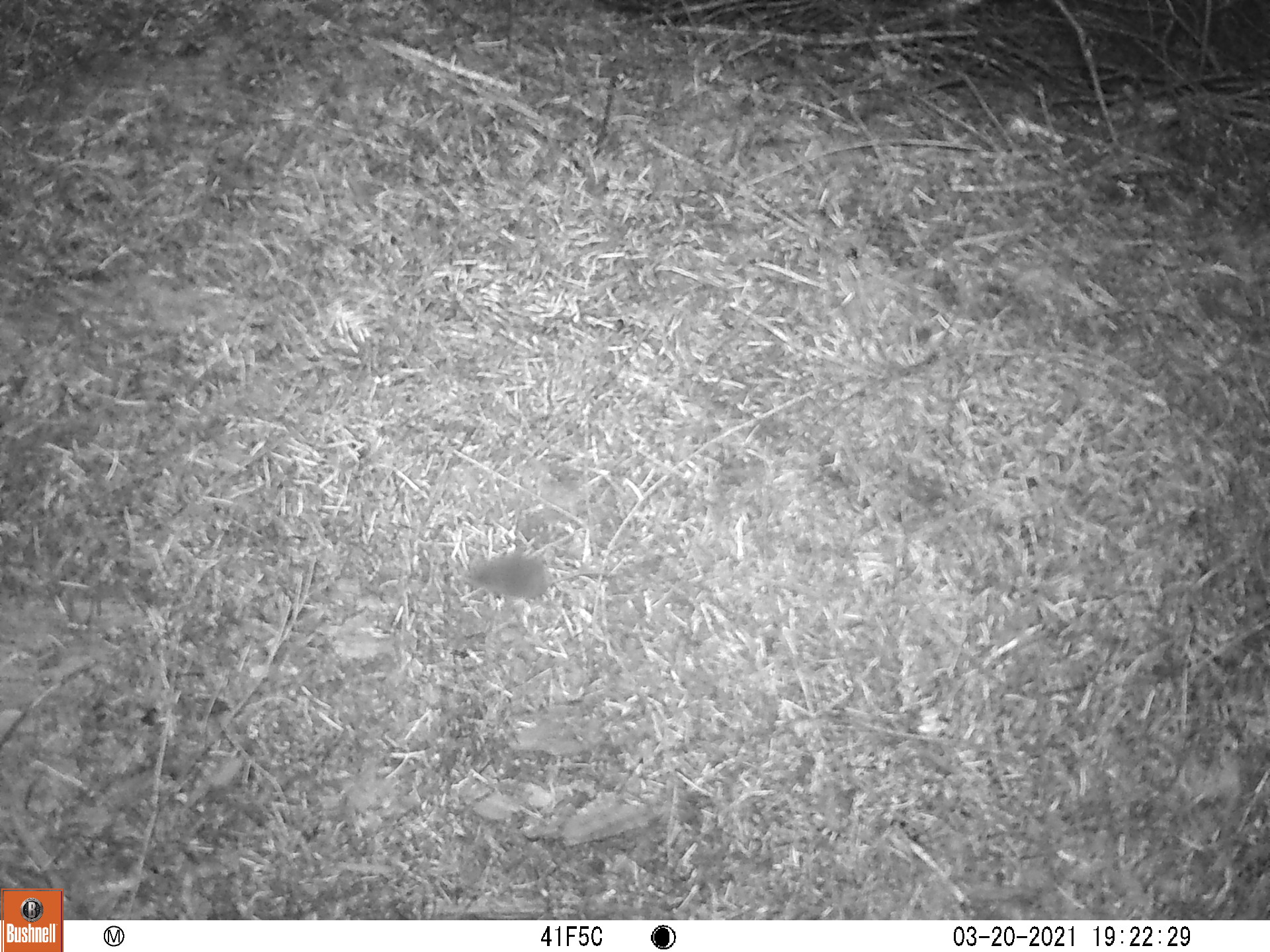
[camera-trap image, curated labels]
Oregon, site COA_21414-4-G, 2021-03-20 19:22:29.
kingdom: Animalia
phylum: Chordata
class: Mammalia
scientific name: Mammalia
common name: small mammal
Small mammal (Mammalia).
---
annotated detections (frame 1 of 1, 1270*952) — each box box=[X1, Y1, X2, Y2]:
small mammal: box=[439, 517, 702, 645]